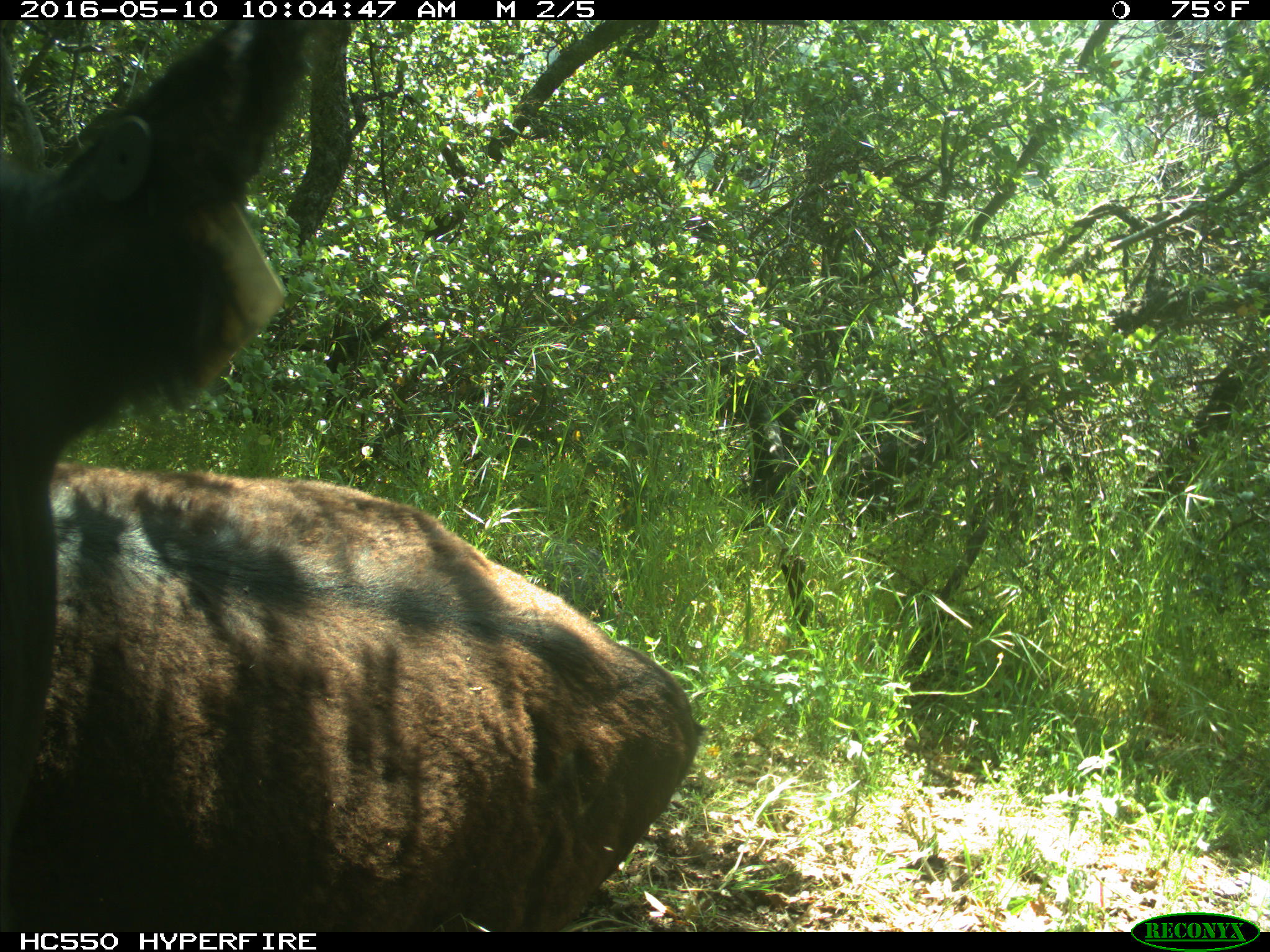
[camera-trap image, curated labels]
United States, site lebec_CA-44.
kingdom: Animalia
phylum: Chordata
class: Mammalia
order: Artiodactyla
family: Bovidae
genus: Bos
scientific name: Bos taurus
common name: domestic cow